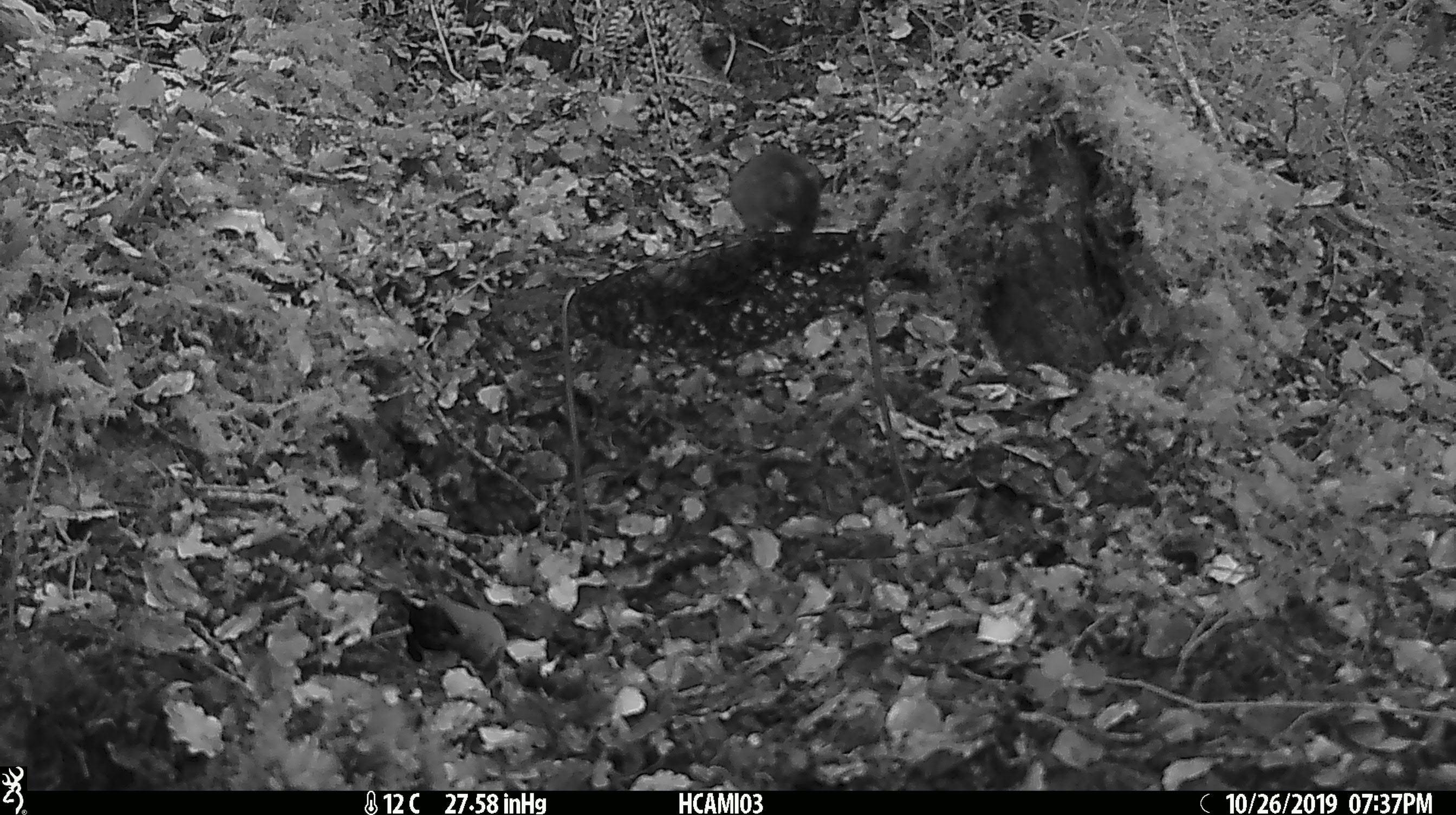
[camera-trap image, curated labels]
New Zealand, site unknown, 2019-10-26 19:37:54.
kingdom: Animalia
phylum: Chordata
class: Mammalia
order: Rodentia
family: Muridae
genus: Mus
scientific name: Mus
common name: mouse